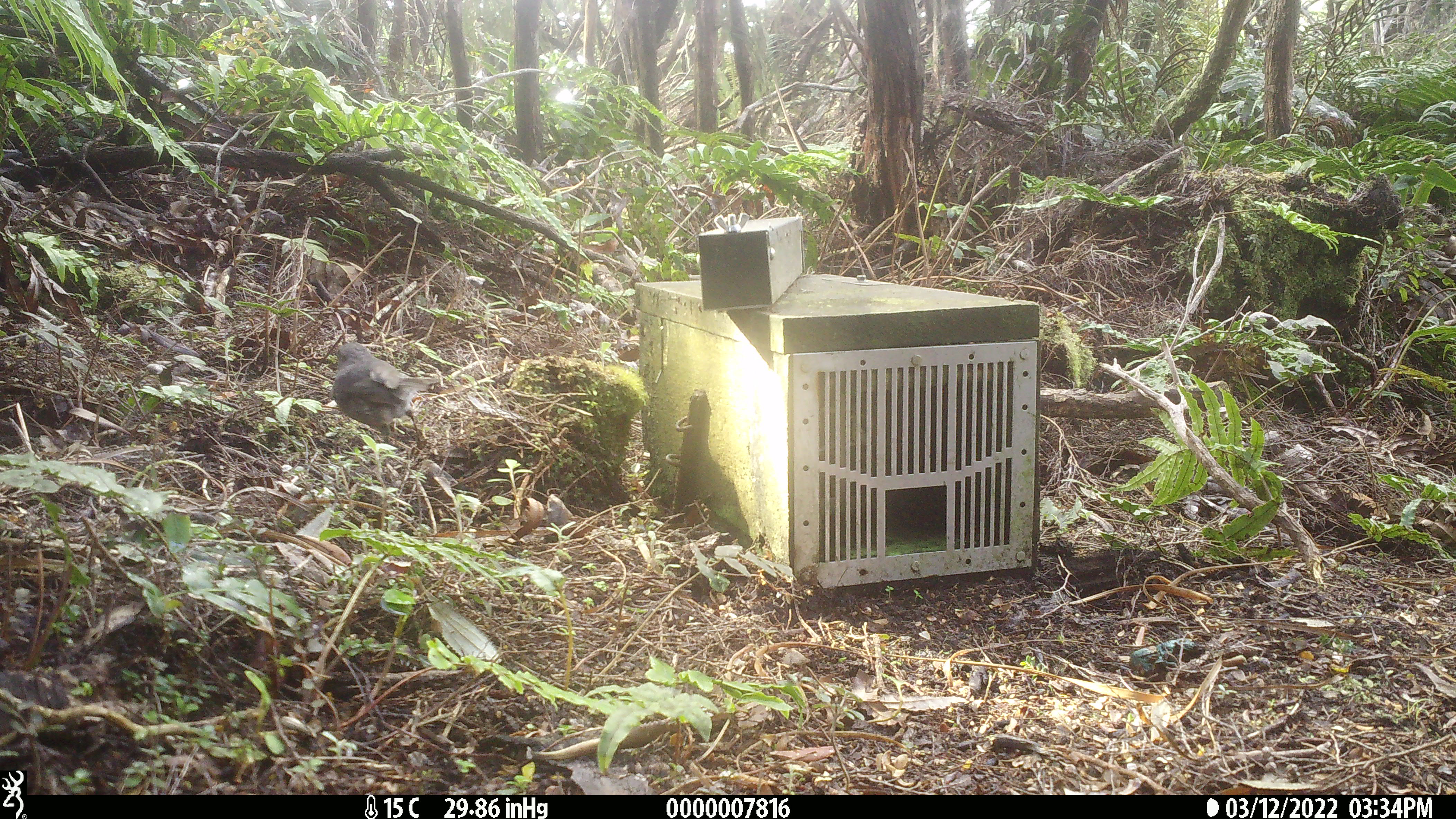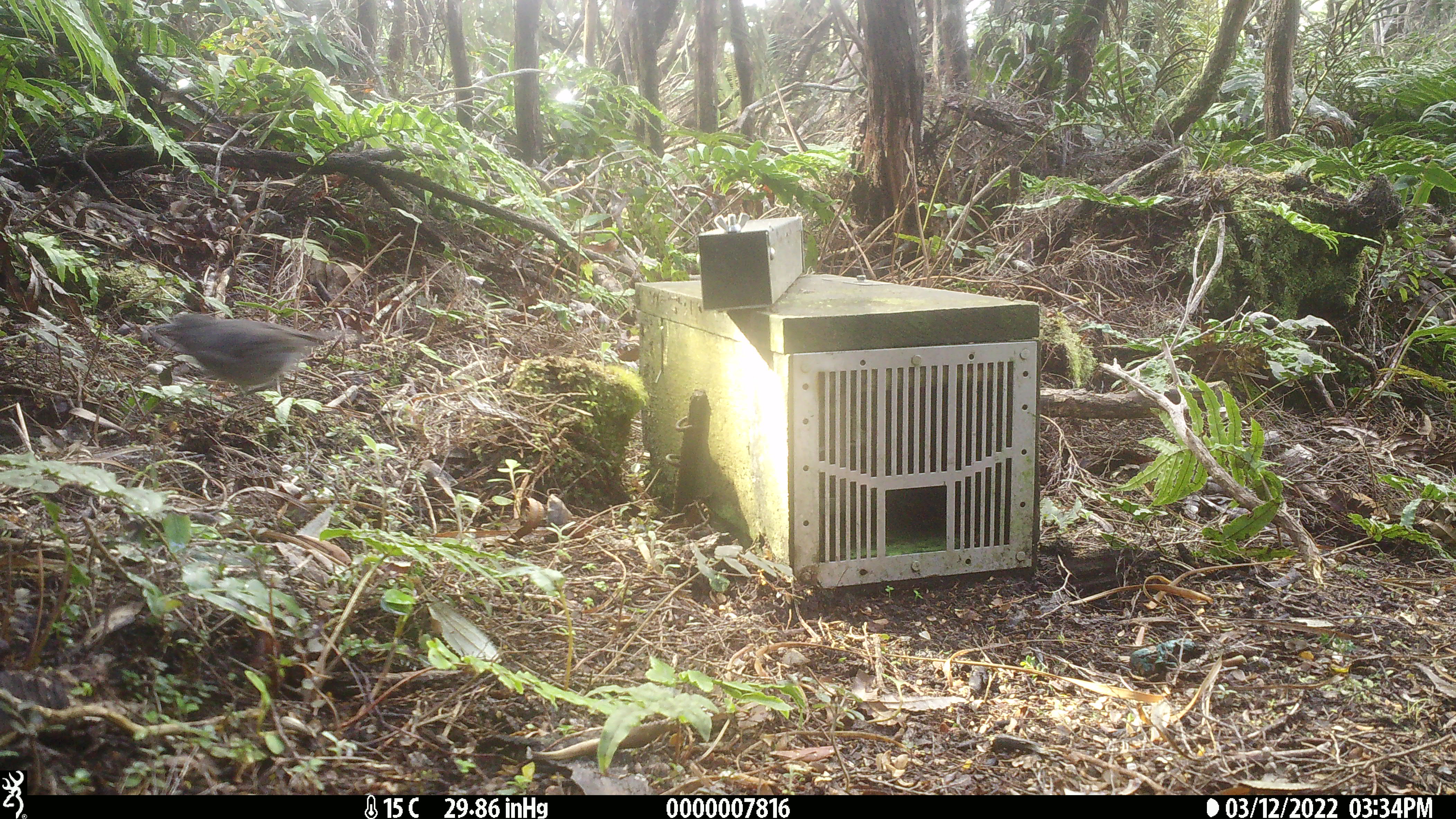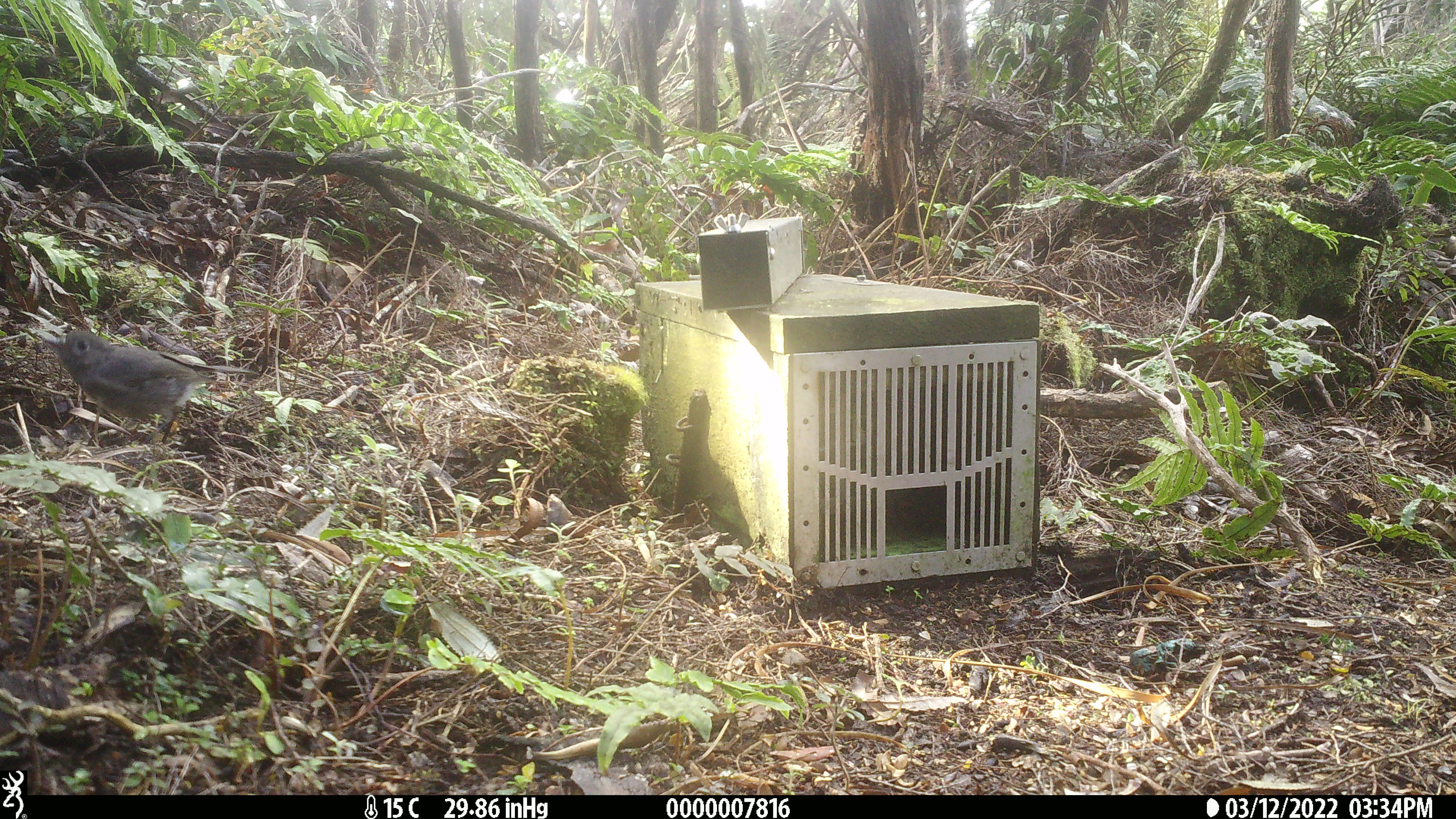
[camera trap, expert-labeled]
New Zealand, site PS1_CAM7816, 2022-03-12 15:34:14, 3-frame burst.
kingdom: Animalia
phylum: Chordata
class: Aves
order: Passeriformes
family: Petroicidae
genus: Petroica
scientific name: Petroica australis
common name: new zealand robin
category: robin